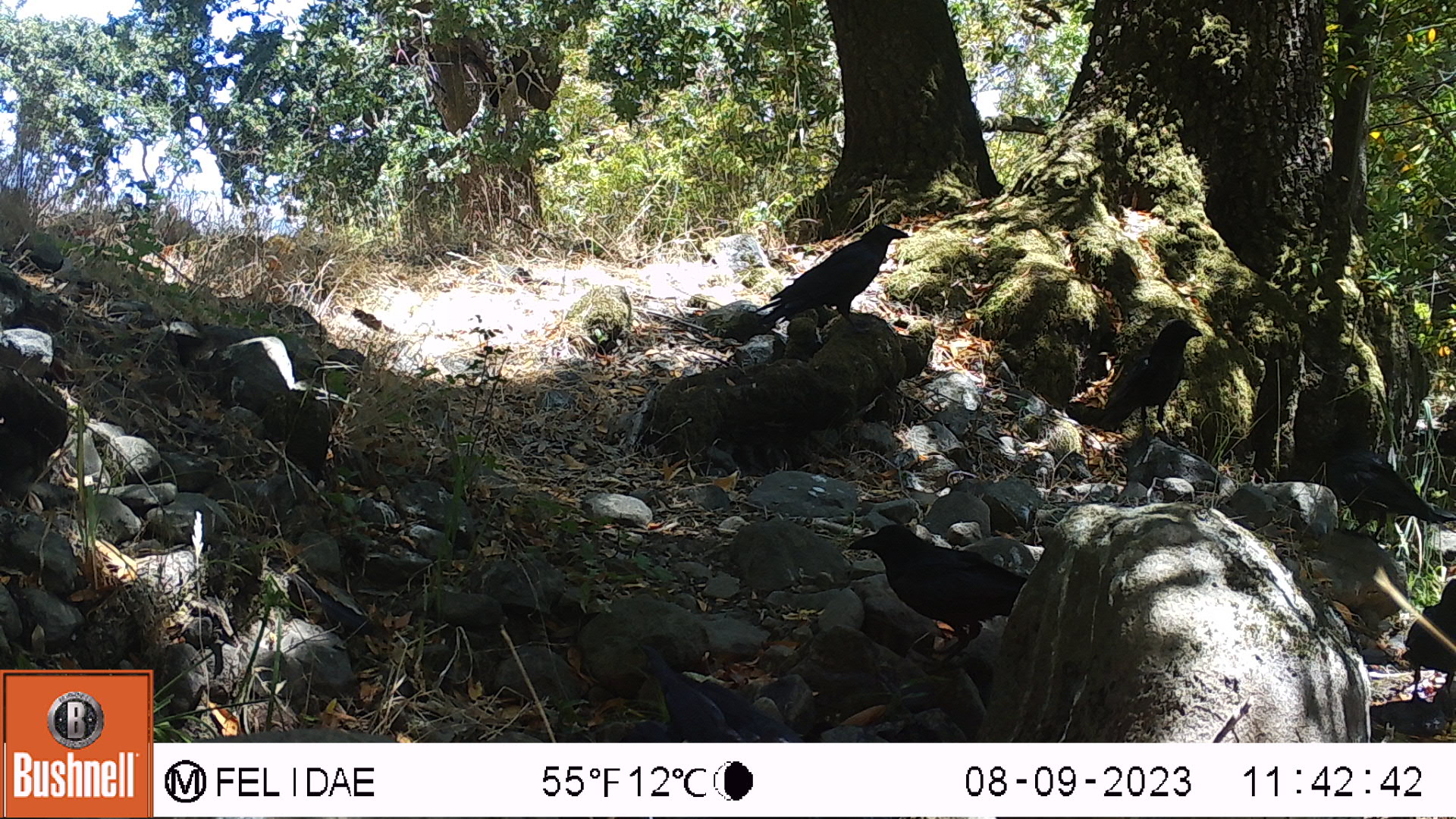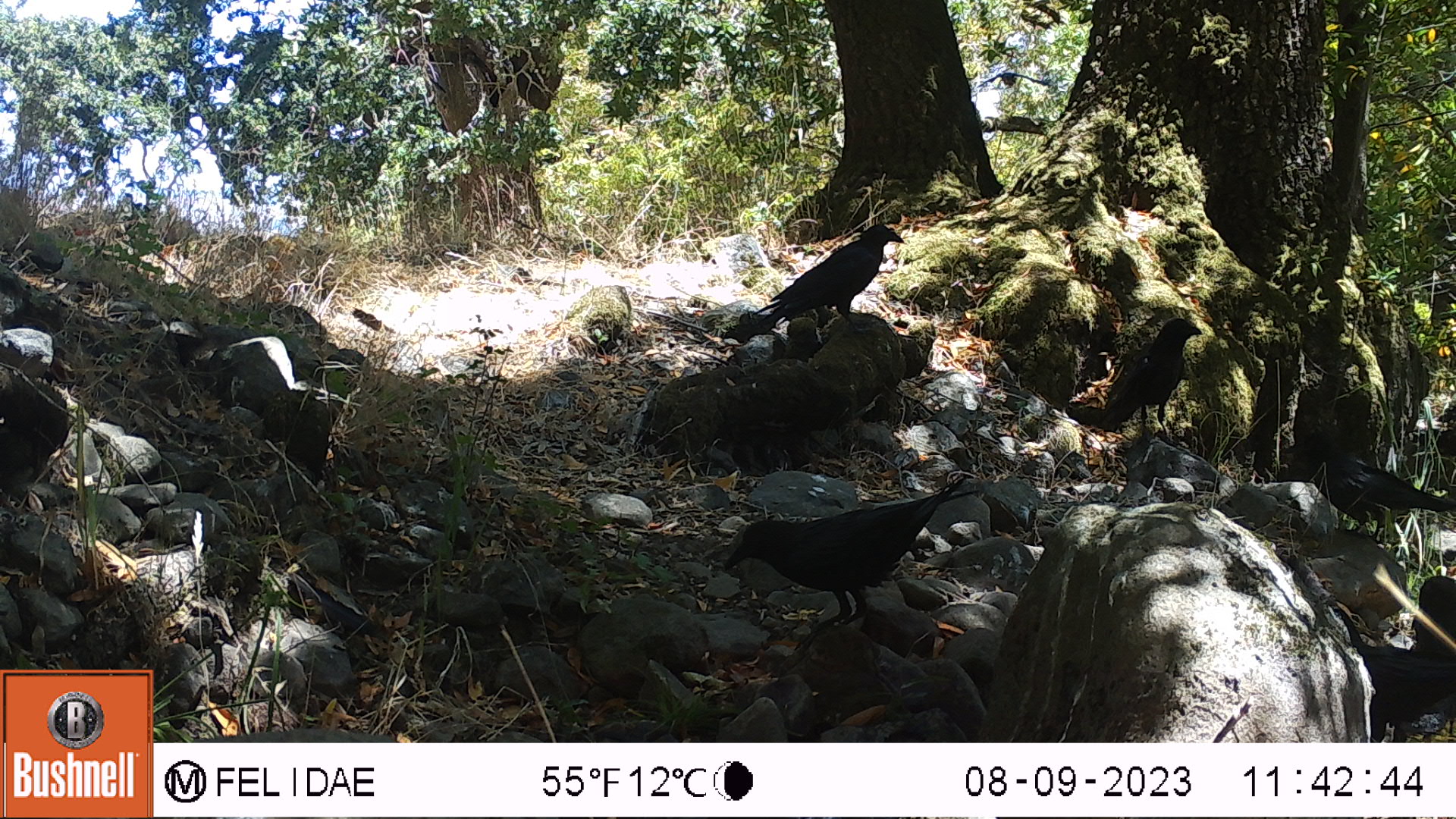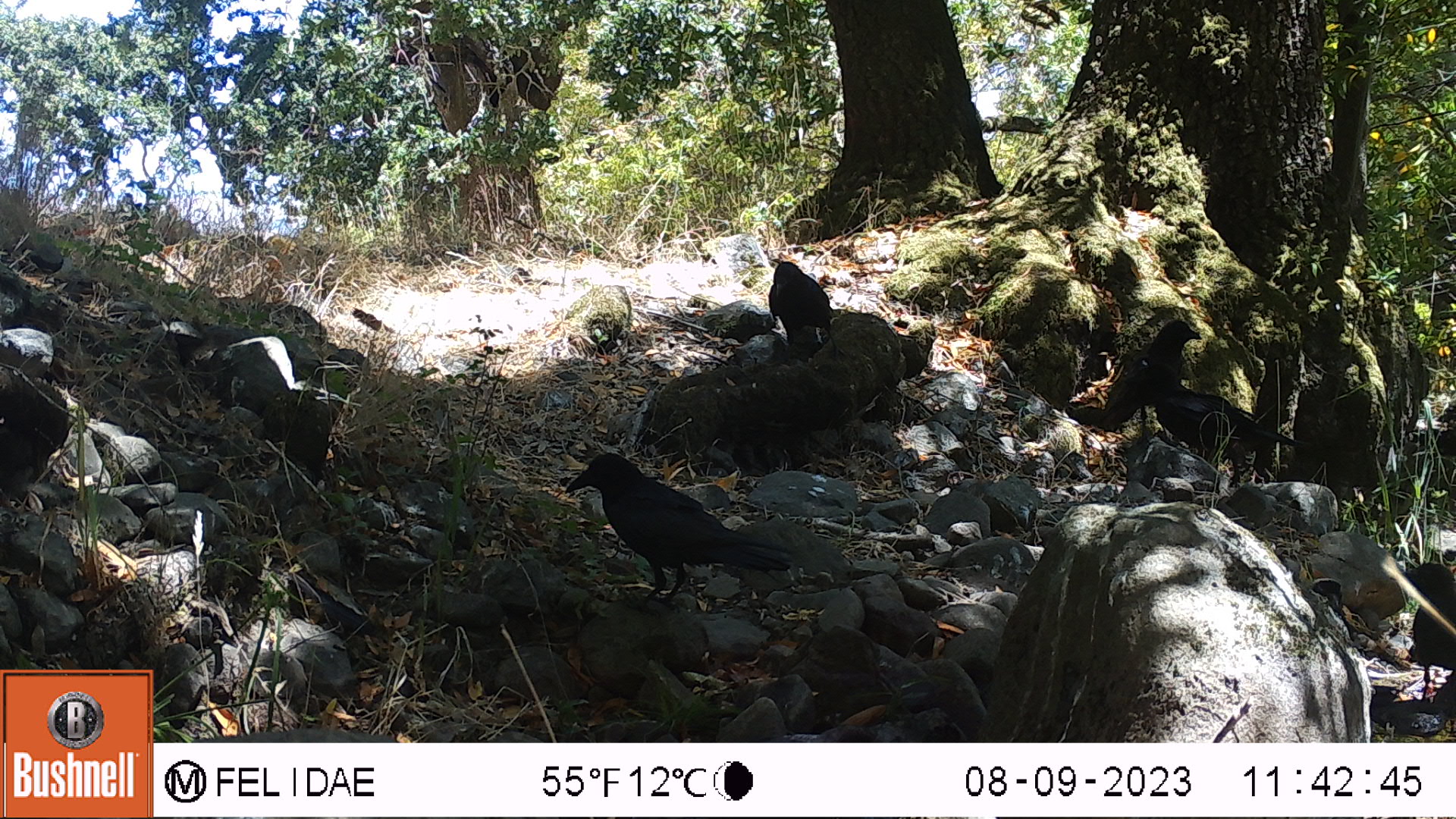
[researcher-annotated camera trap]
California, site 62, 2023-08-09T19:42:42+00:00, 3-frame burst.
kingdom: Animalia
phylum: Chordata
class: Aves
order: Passeriformes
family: Corvidae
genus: Corvus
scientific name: Corvus brachyrhynchos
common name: american crow